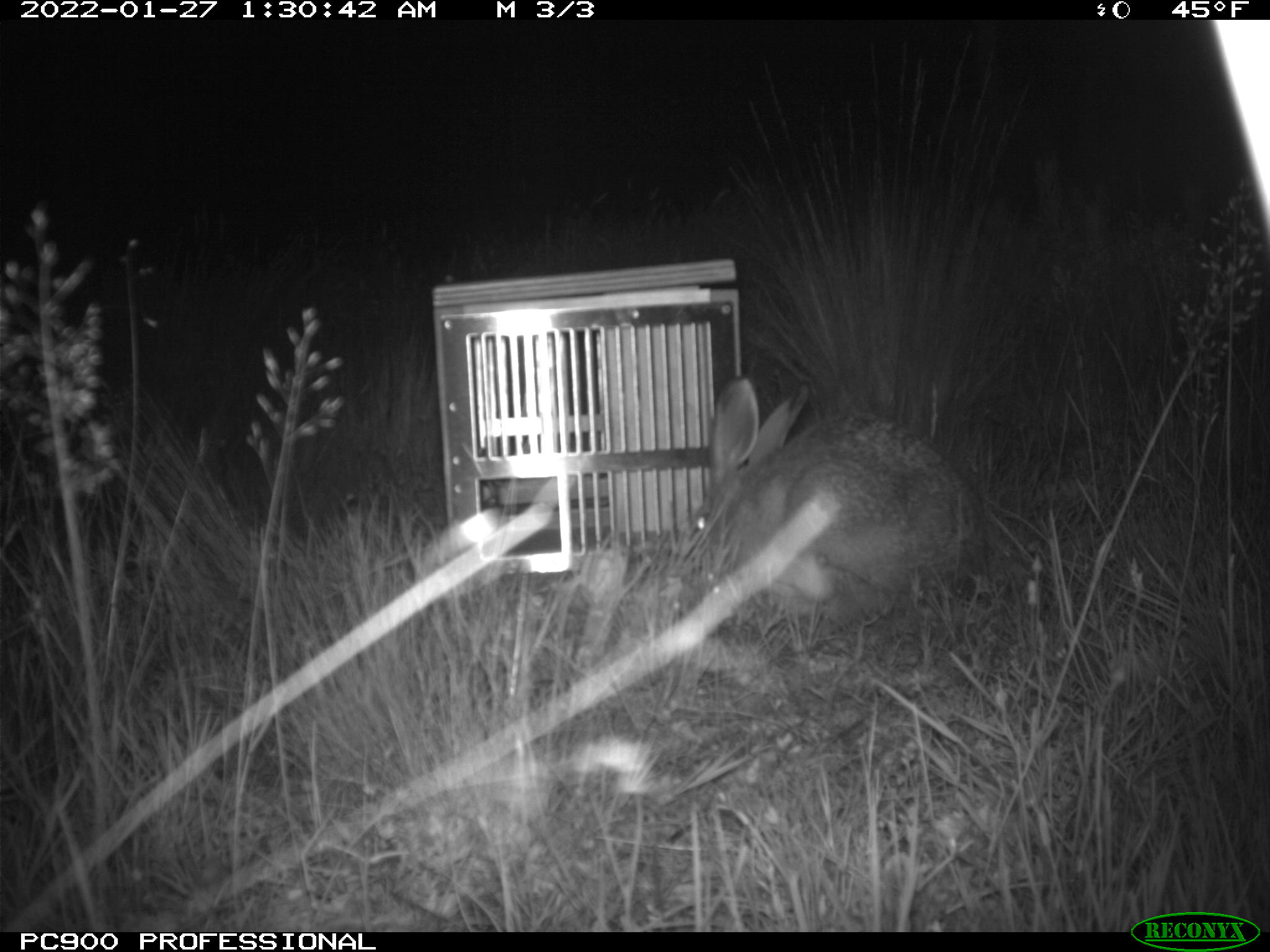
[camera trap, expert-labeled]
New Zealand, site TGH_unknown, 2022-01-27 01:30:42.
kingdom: Animalia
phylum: Chordata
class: Mammalia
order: Lagomorpha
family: Leporidae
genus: Lepus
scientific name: Lepus europaeus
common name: brown hare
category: hare